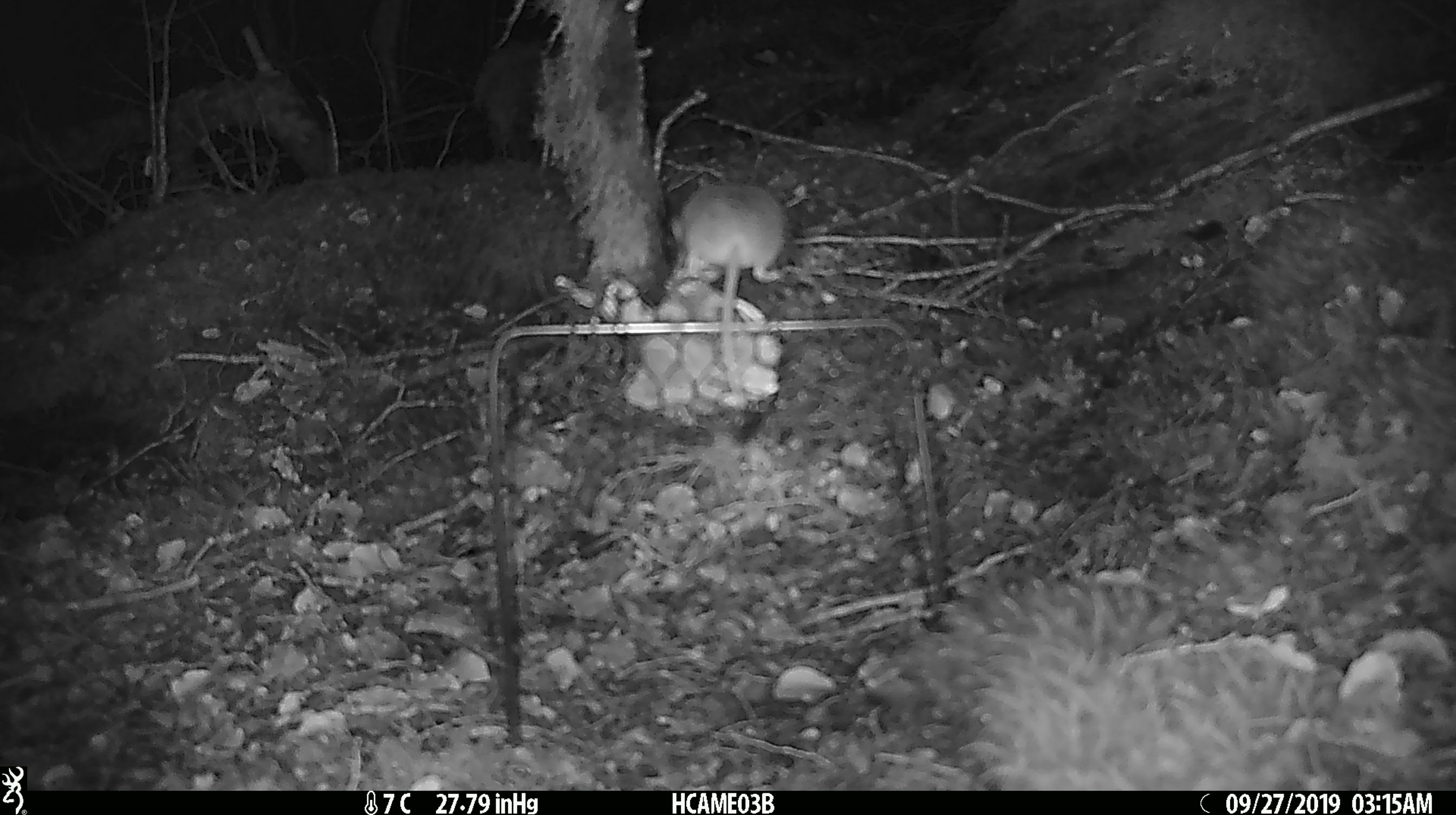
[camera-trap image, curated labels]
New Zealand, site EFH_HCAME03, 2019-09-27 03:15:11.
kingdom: Animalia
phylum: Chordata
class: Mammalia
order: Rodentia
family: Muridae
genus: Mus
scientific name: Mus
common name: mouse